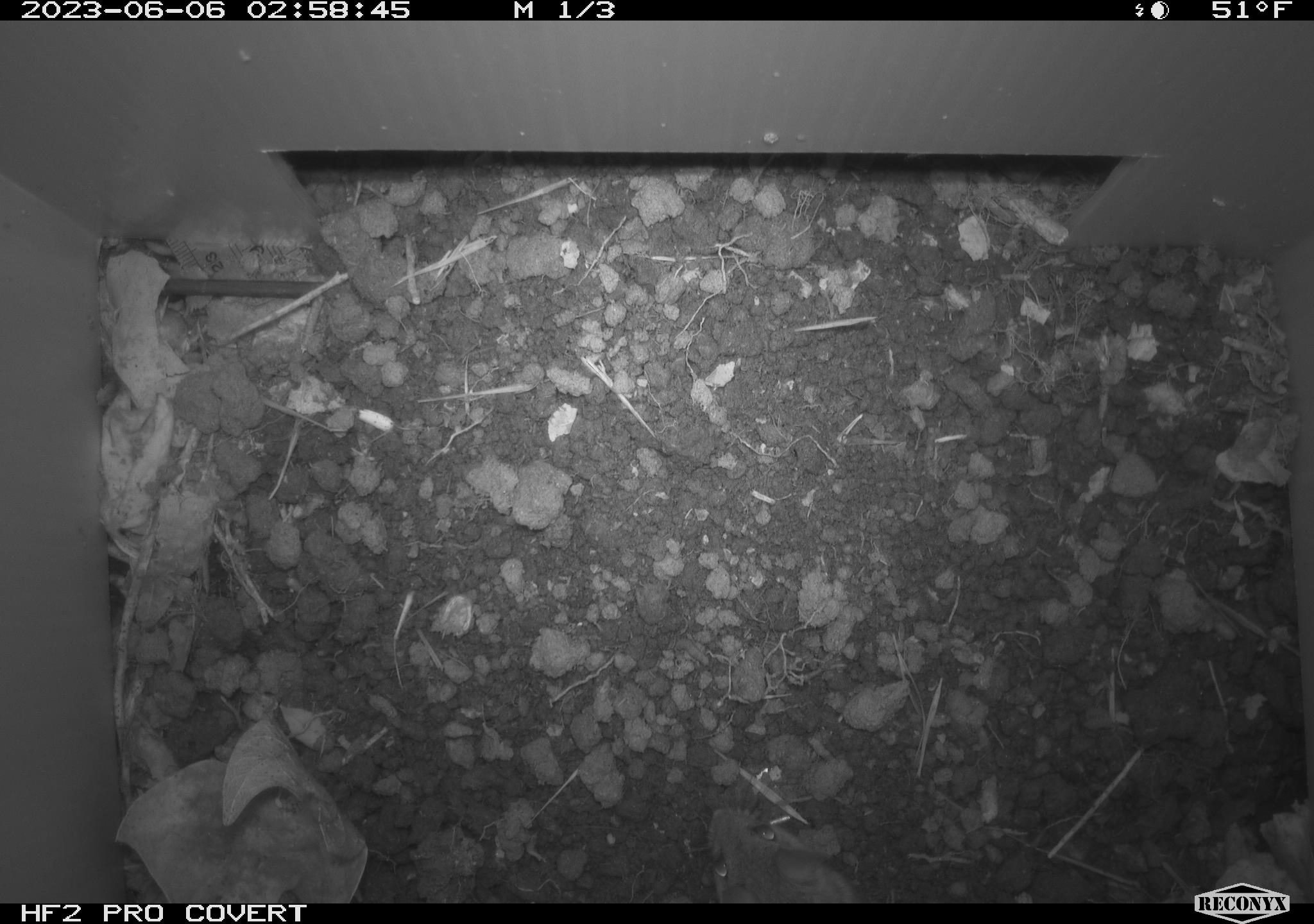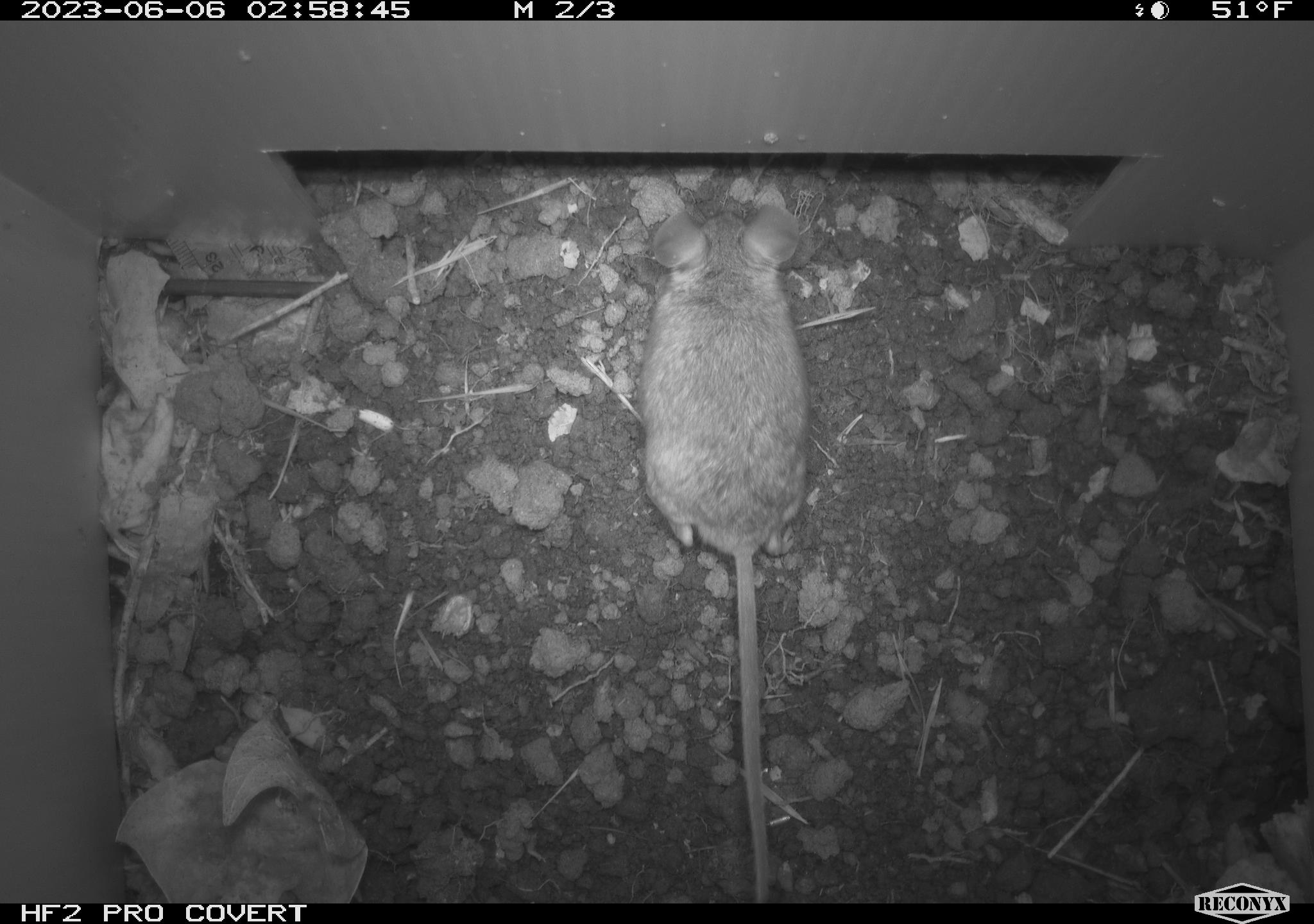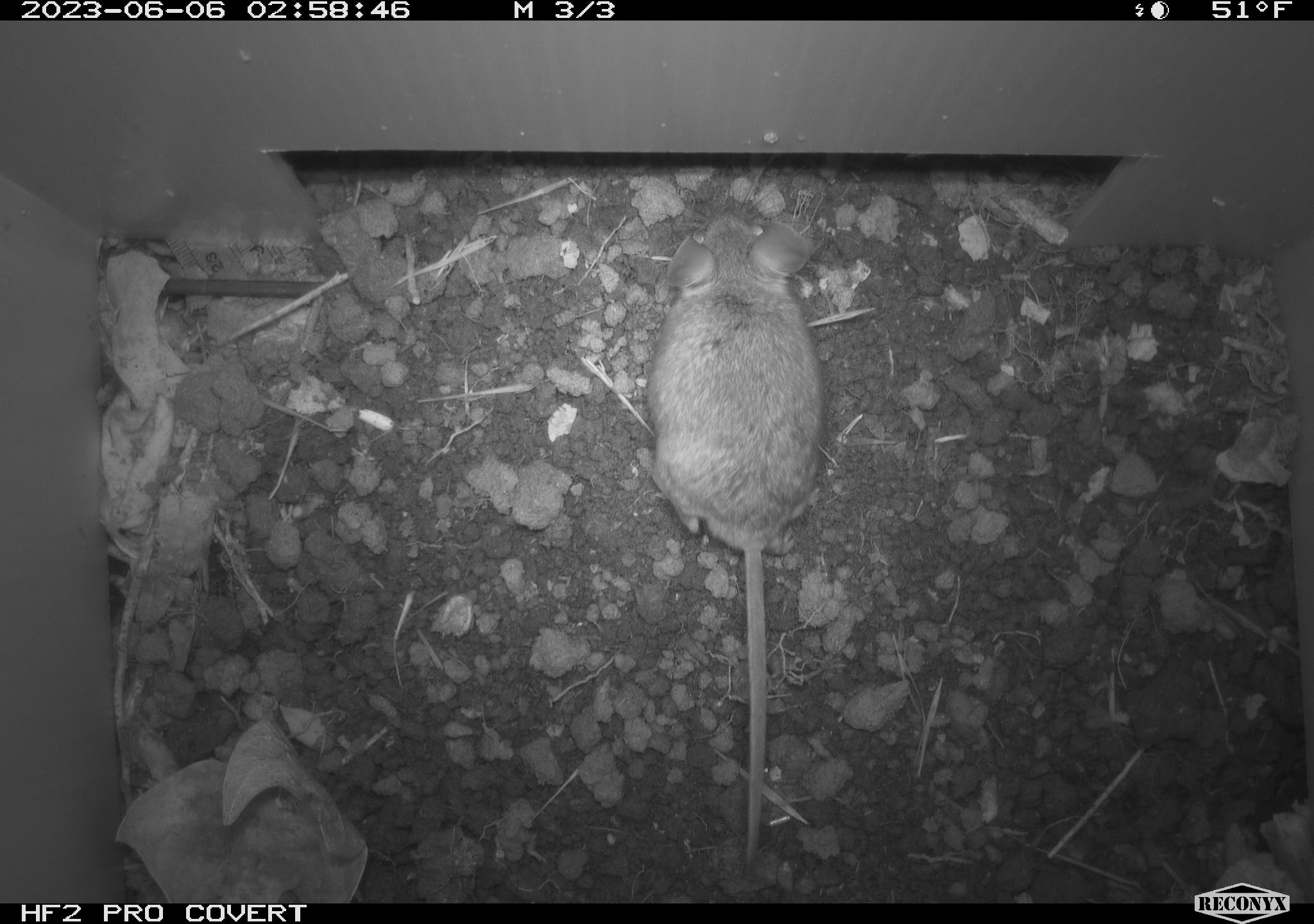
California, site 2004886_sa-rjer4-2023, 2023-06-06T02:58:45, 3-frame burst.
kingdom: Animalia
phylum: Chordata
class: Mammalia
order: Rodentia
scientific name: Rodentia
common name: mouse species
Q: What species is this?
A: Mouse species (Rodentia).